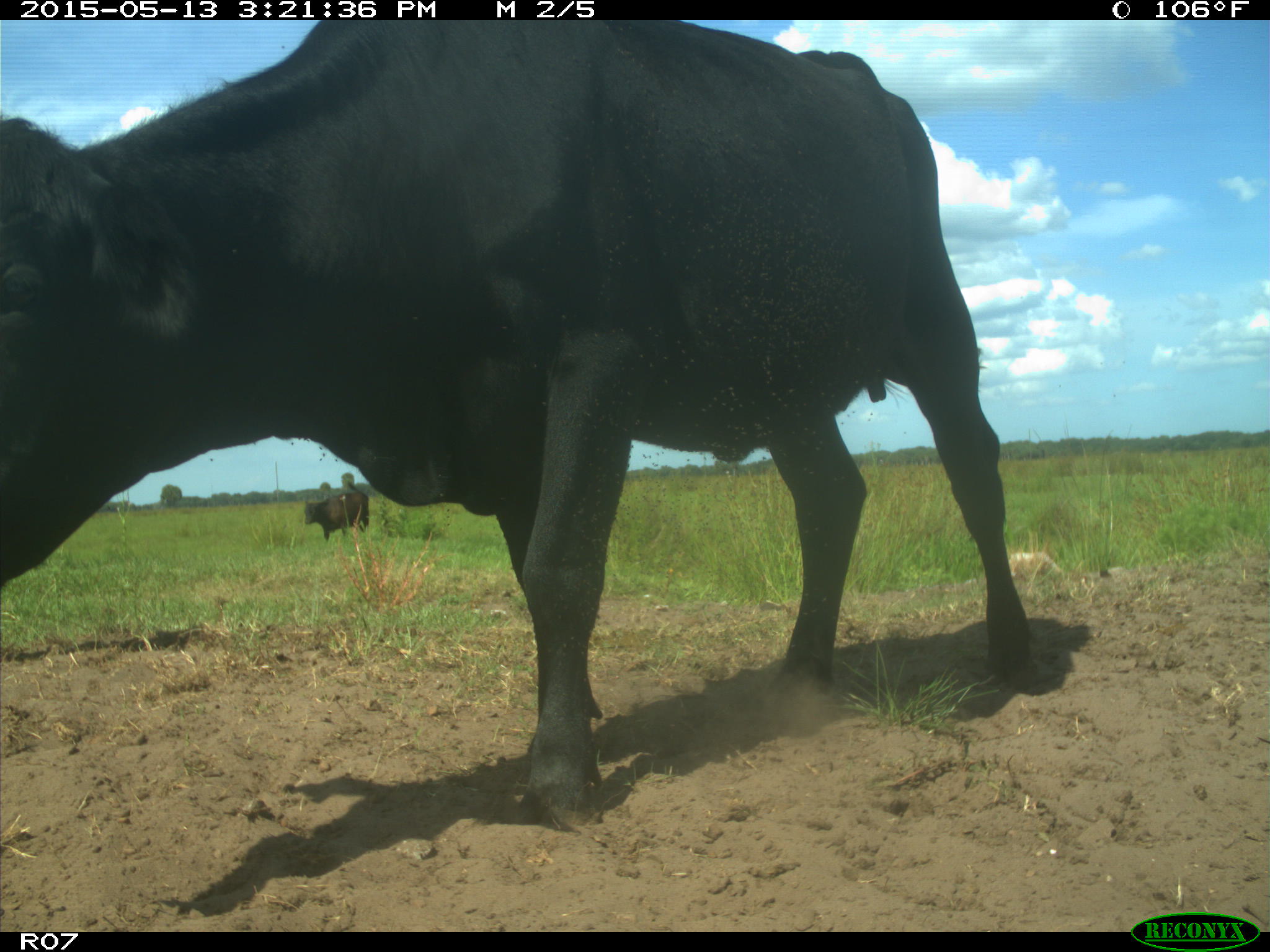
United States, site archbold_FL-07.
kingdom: Animalia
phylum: Chordata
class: Mammalia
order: Artiodactyla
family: Bovidae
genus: Bos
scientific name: Bos taurus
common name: domestic cow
Bos taurus (domestic cow).